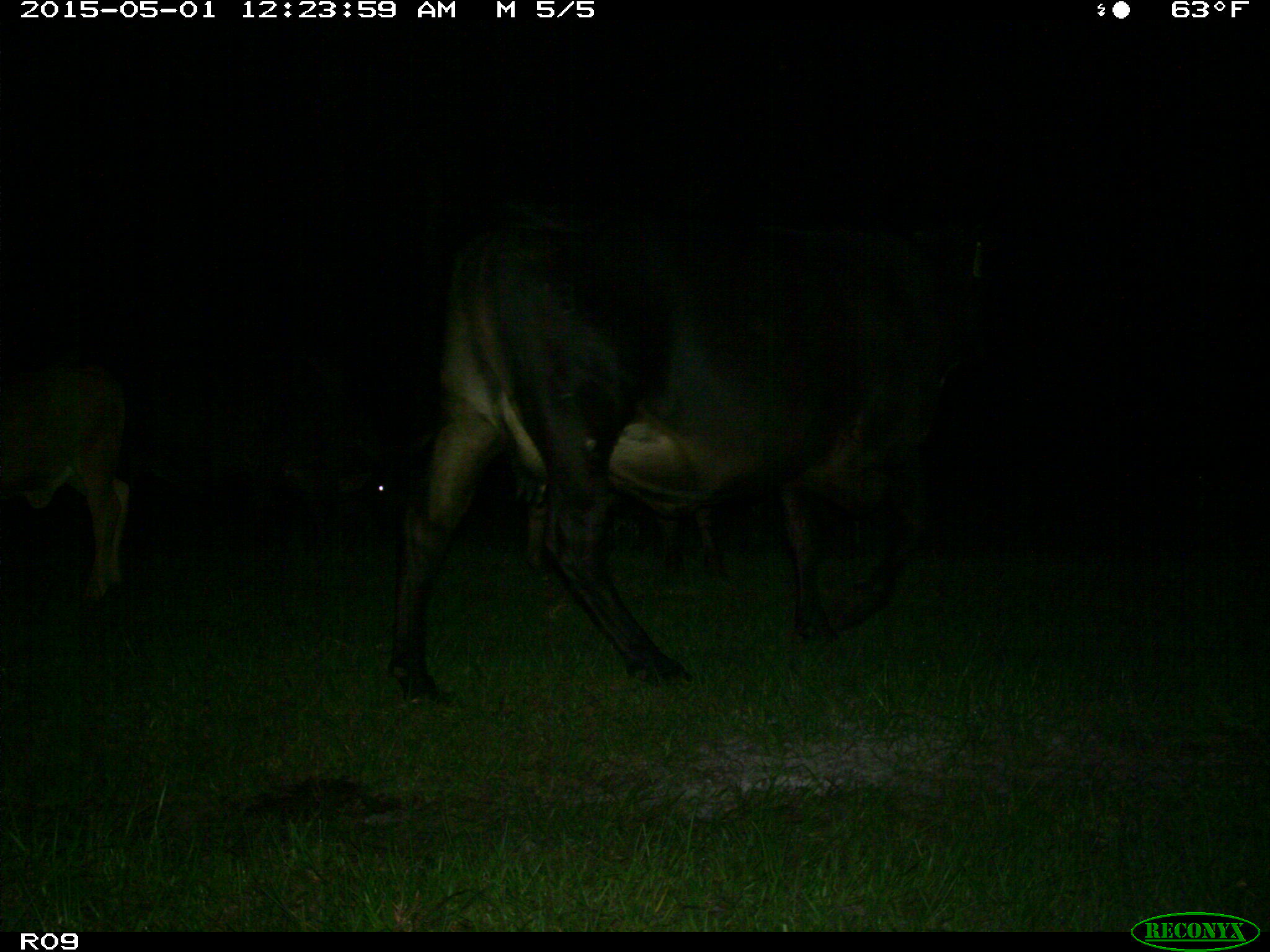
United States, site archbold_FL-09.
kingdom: Animalia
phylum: Chordata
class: Mammalia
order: Artiodactyla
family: Bovidae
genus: Bos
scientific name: Bos taurus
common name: domestic cow